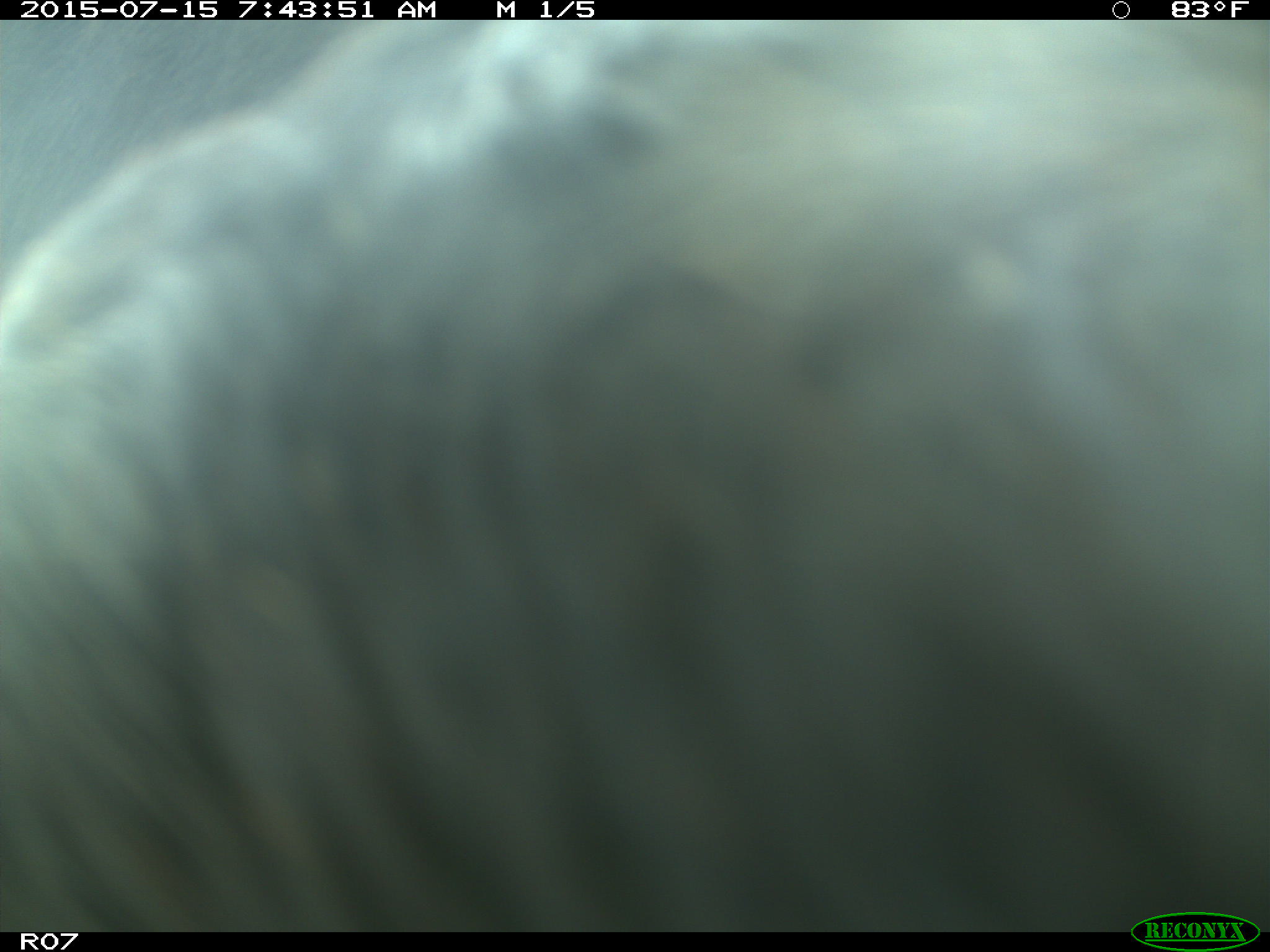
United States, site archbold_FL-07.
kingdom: Animalia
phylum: Chordata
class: Mammalia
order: Artiodactyla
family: Bovidae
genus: Bos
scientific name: Bos taurus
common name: domestic cow